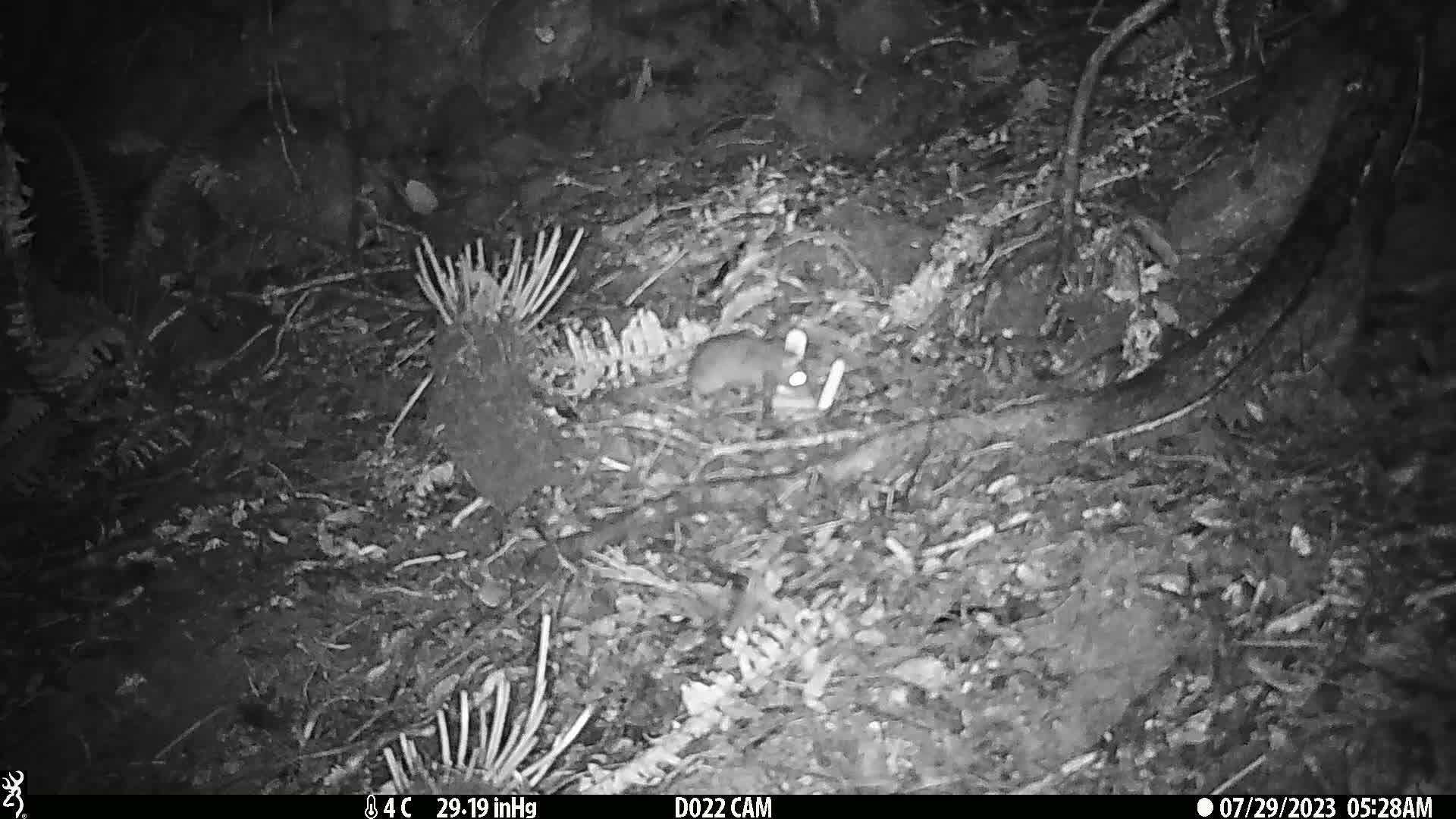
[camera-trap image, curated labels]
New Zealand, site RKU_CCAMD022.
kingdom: Animalia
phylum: Chordata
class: Mammalia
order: Rodentia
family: Muridae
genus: Rattus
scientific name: Rattus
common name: rat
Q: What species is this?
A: Rat (Rattus).